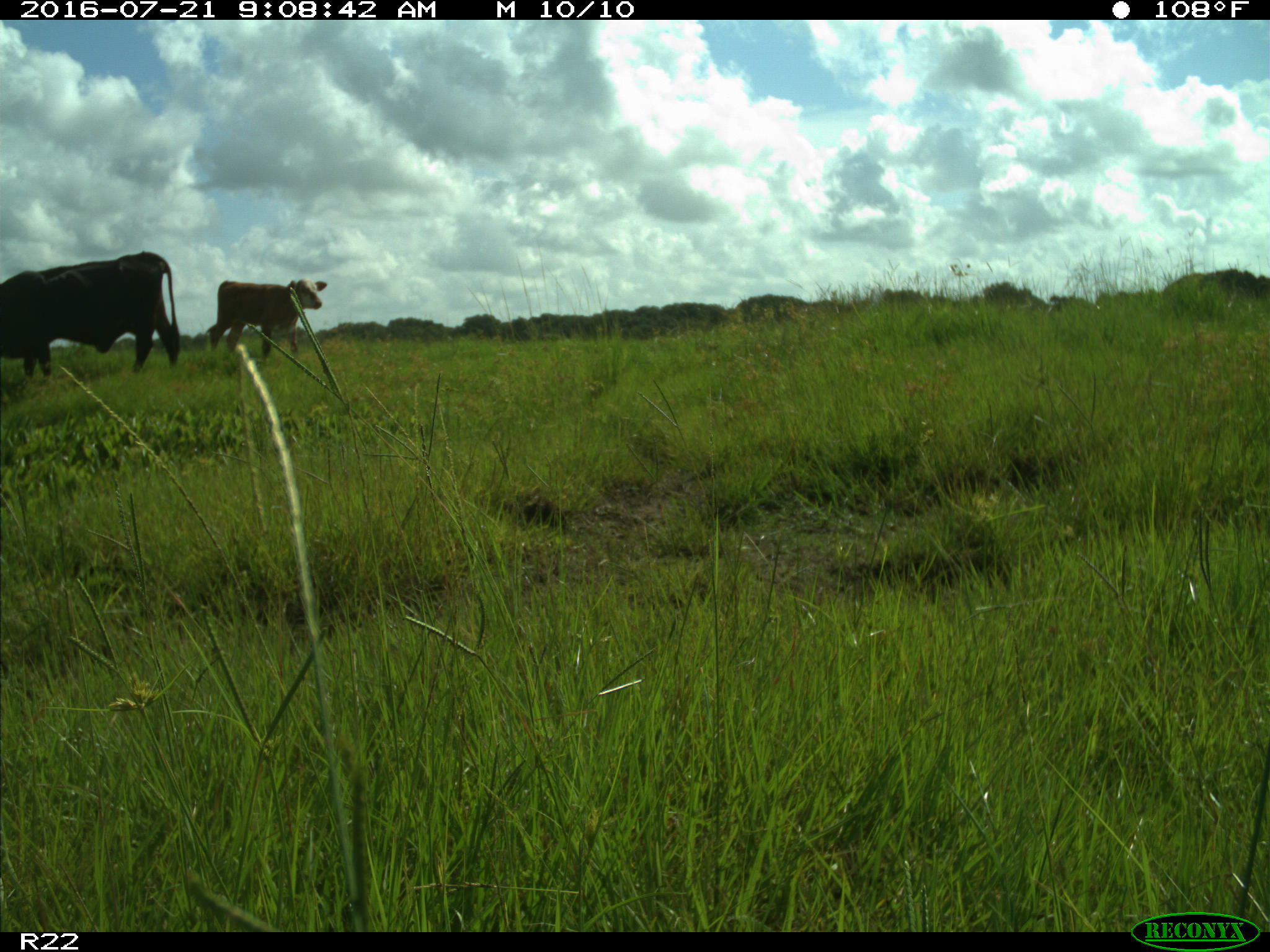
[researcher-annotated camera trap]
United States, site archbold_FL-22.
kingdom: Animalia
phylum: Chordata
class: Mammalia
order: Artiodactyla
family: Bovidae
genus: Bos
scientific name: Bos taurus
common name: domestic cow